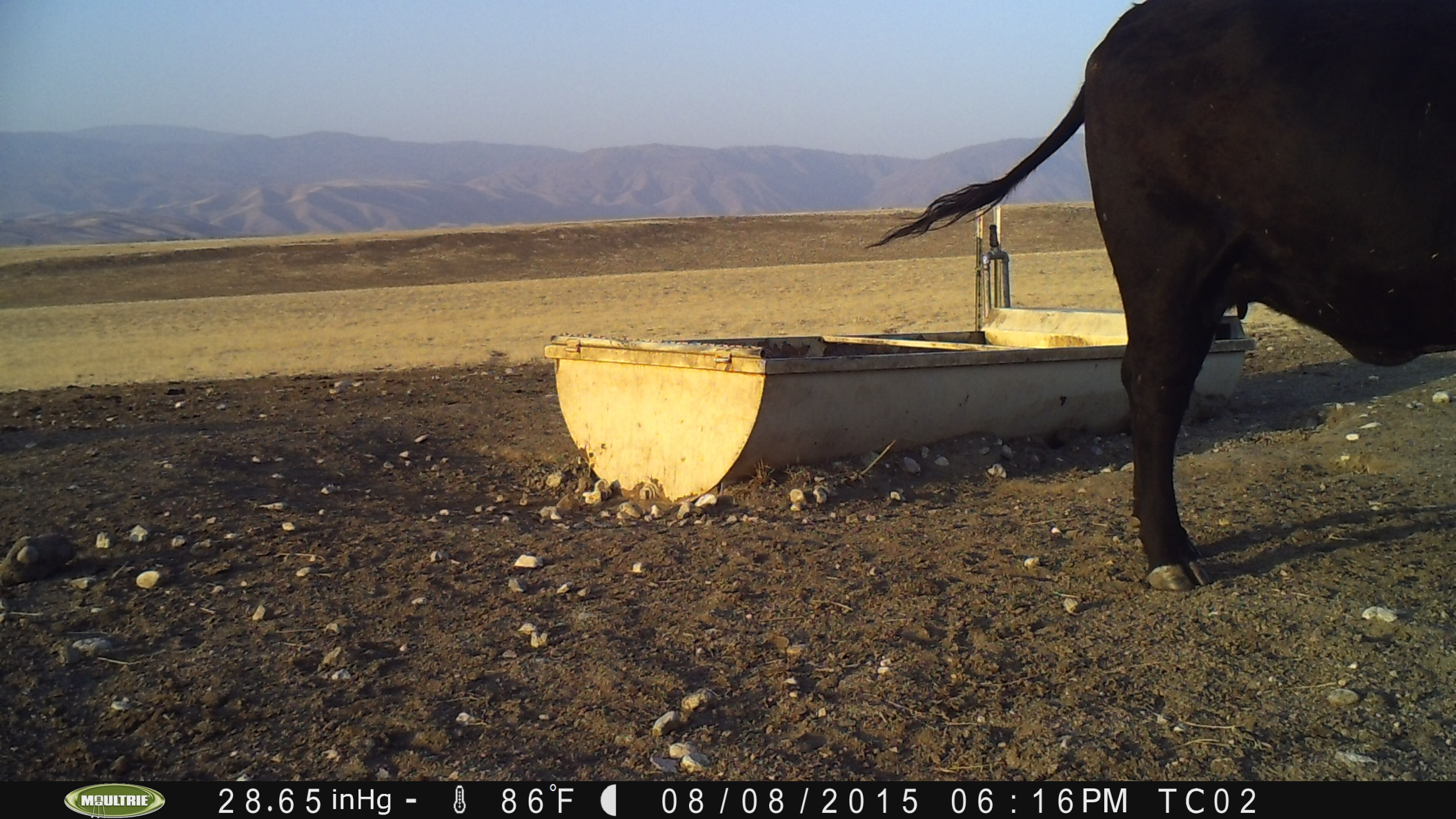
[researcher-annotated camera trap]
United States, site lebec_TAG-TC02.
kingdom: Animalia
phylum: Chordata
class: Mammalia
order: Artiodactyla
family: Bovidae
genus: Bos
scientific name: Bos taurus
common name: domestic cow